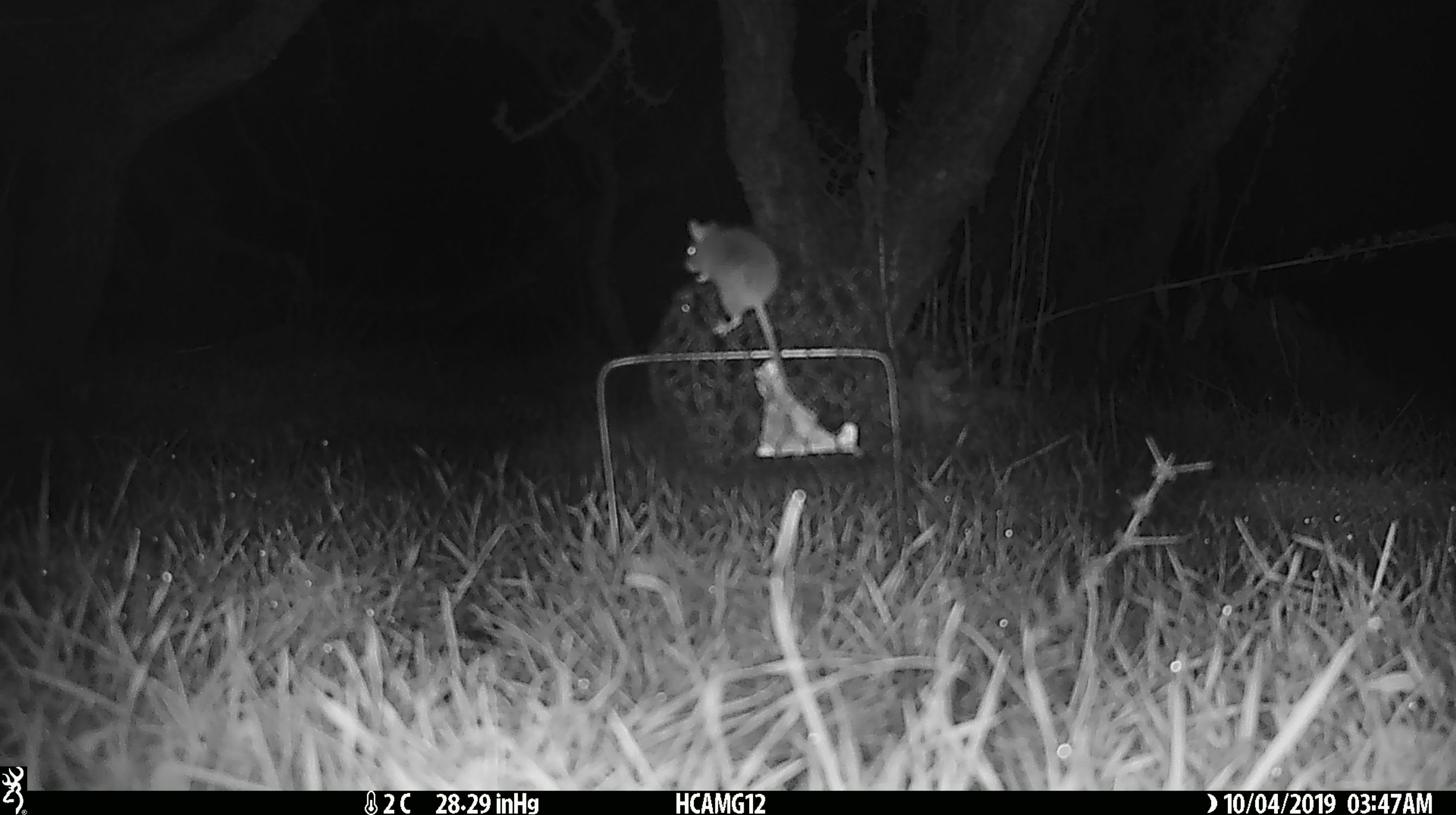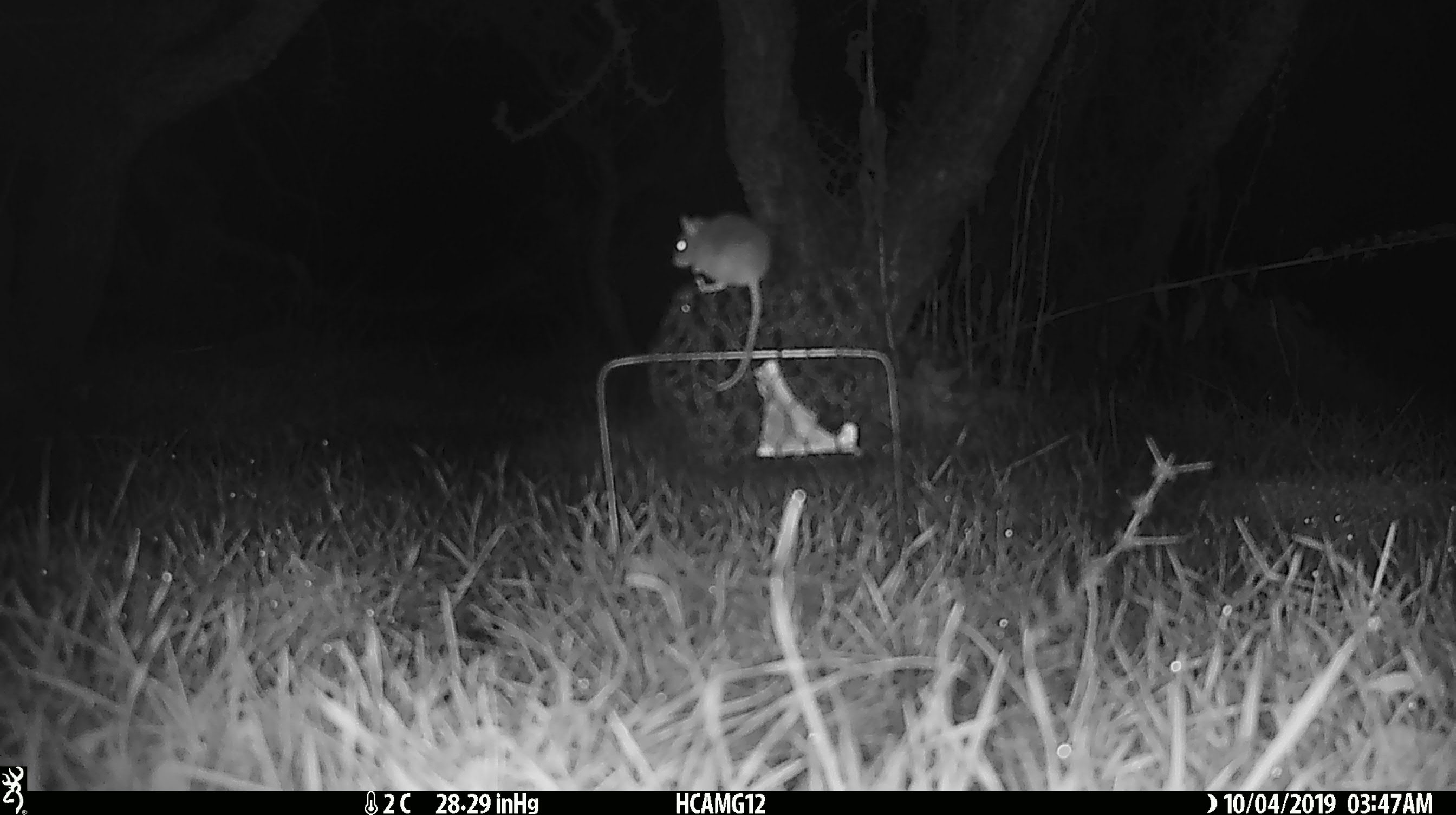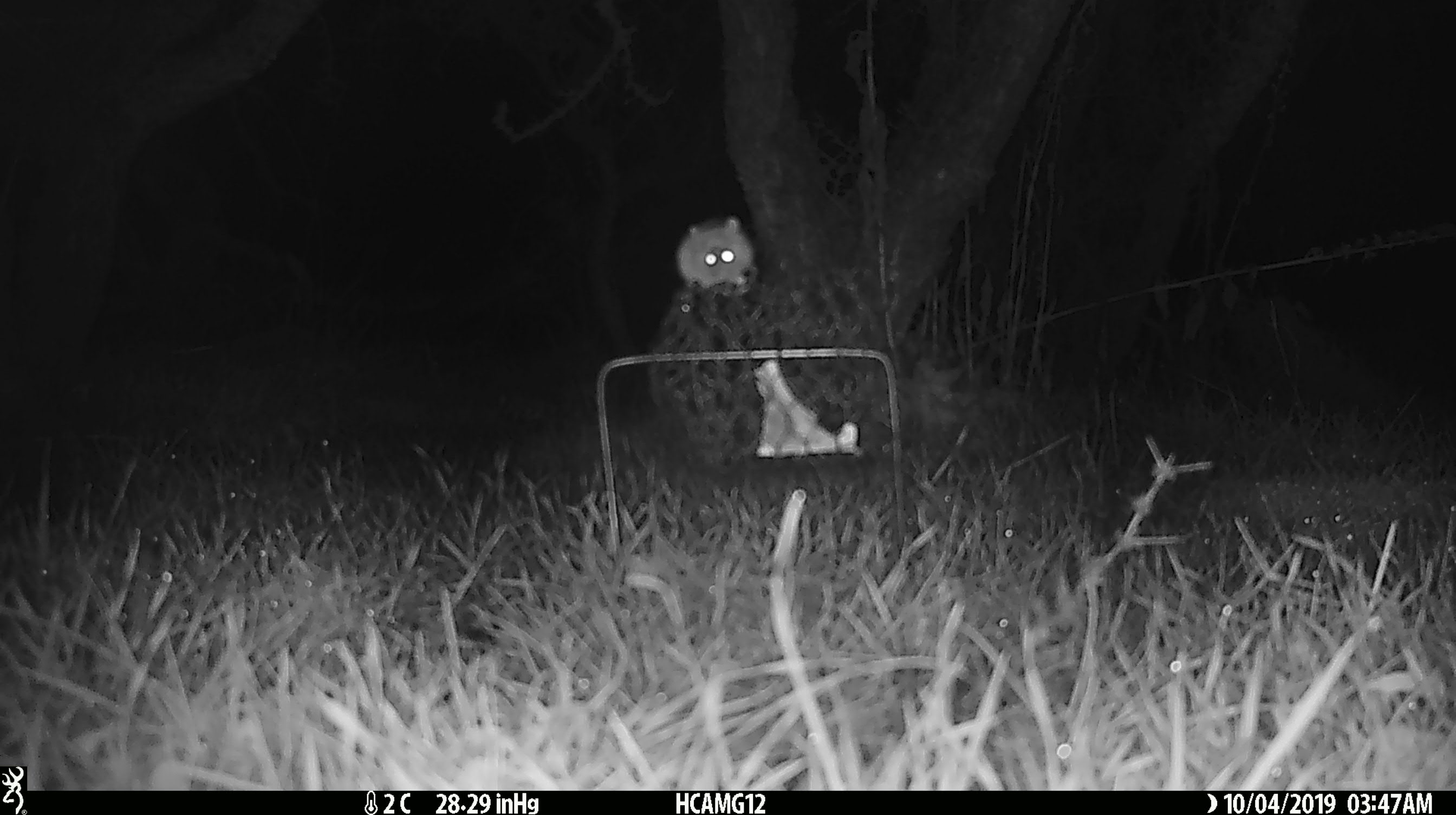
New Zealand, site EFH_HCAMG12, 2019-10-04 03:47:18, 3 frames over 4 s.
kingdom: Animalia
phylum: Chordata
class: Mammalia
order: Rodentia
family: Muridae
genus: Mus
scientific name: Mus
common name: mouse